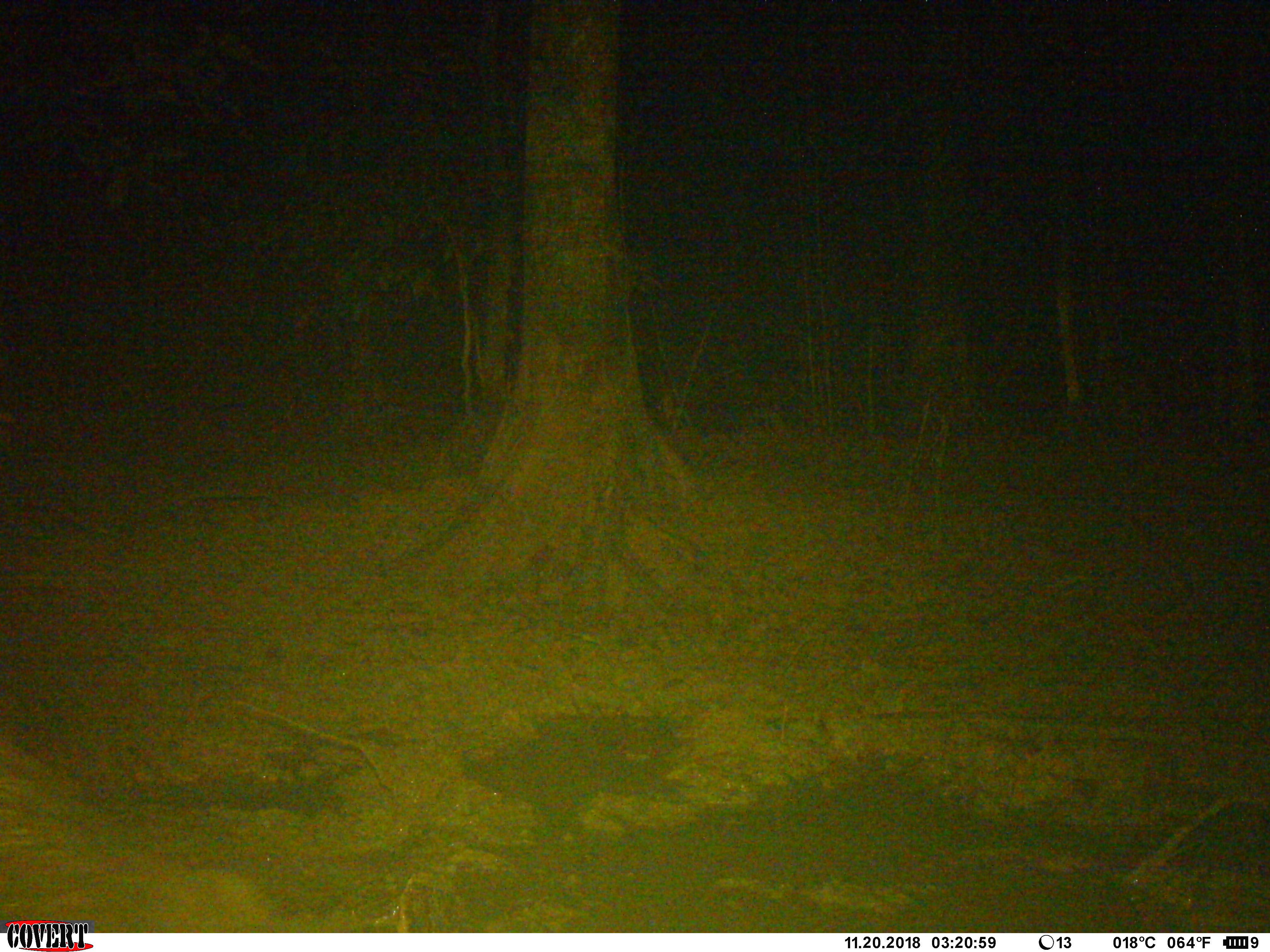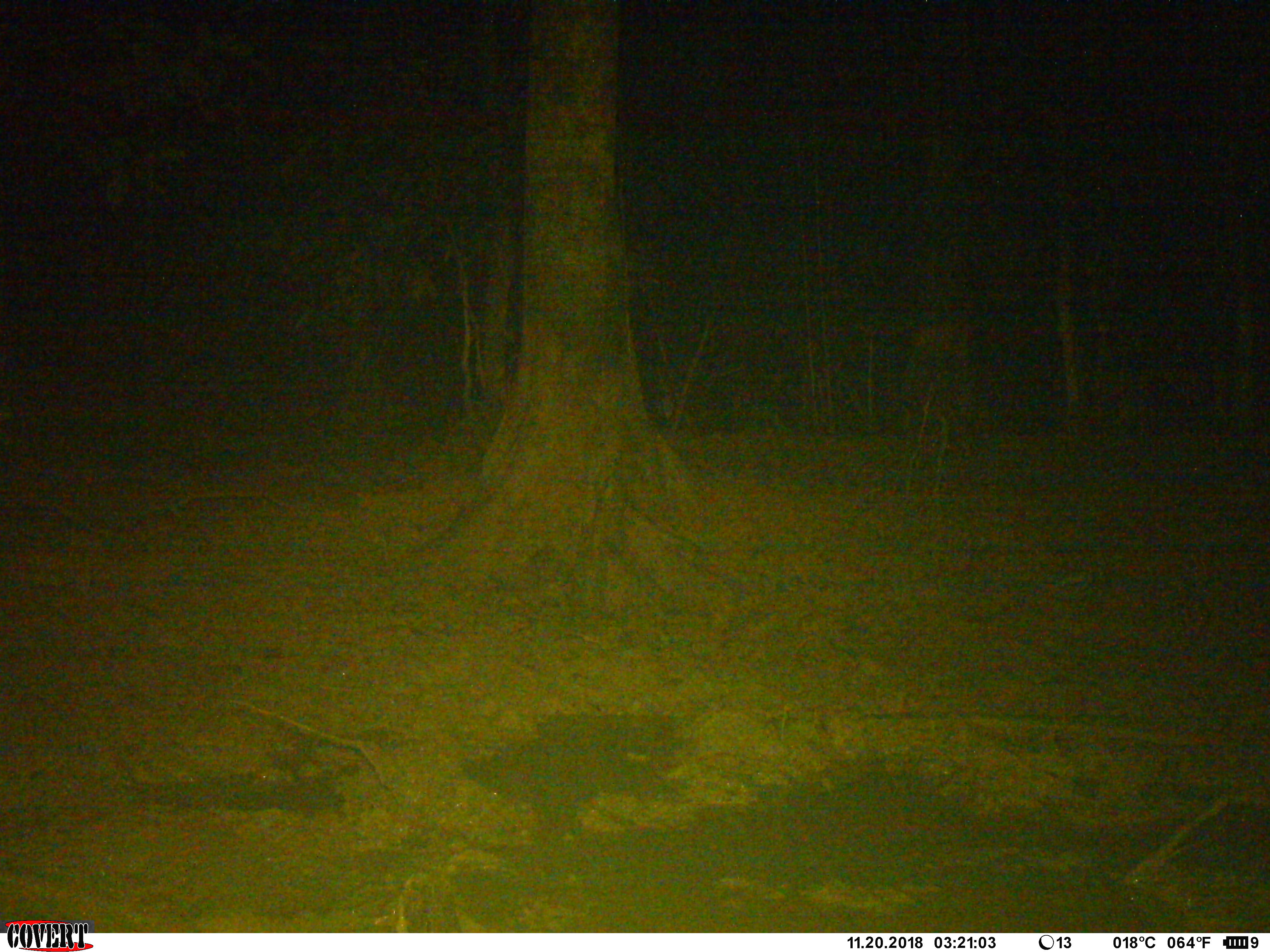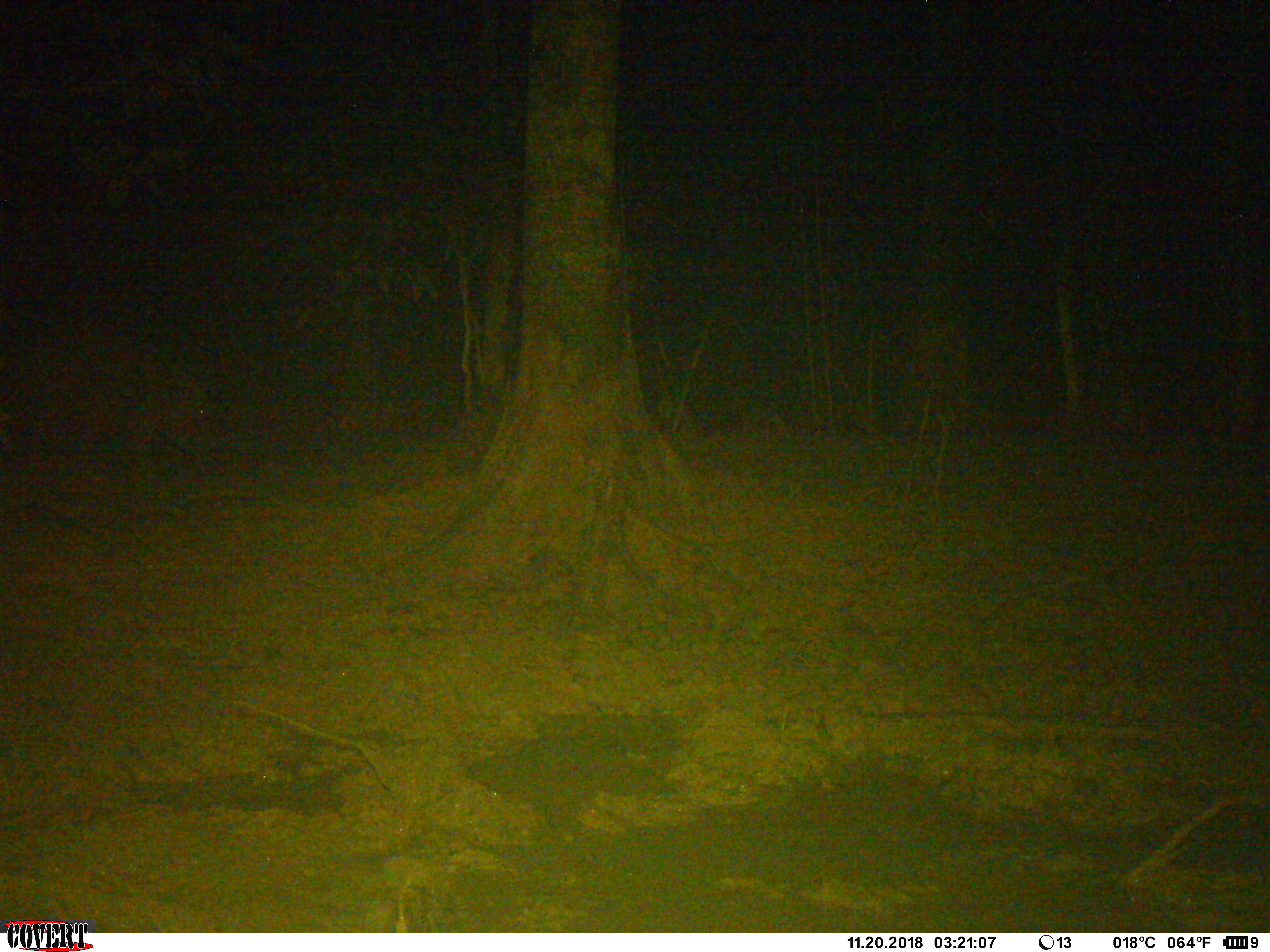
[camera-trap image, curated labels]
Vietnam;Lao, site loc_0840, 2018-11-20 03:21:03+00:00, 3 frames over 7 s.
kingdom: Animalia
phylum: Chordata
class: Mammalia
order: Artiodactyla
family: Suidae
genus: Sus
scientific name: Sus scrofa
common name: eurasian wild pig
Eurasian wild pig (Sus scrofa). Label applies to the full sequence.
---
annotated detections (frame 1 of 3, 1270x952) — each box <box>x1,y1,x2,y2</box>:
eurasian wild pig: <box>0,738,280,931</box>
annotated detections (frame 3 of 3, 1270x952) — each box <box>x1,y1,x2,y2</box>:
eurasian wild pig: <box>5,327,215,504</box>